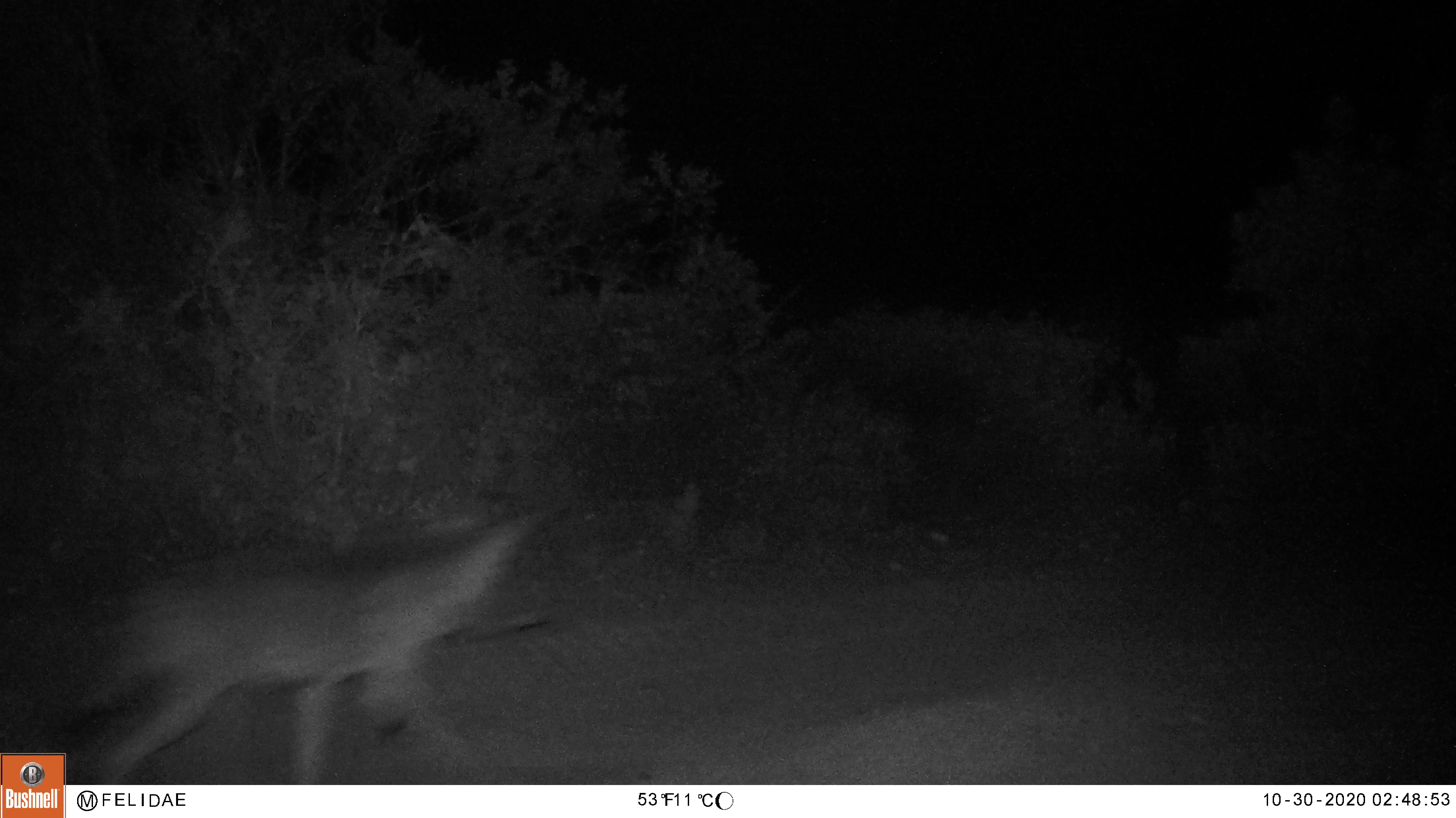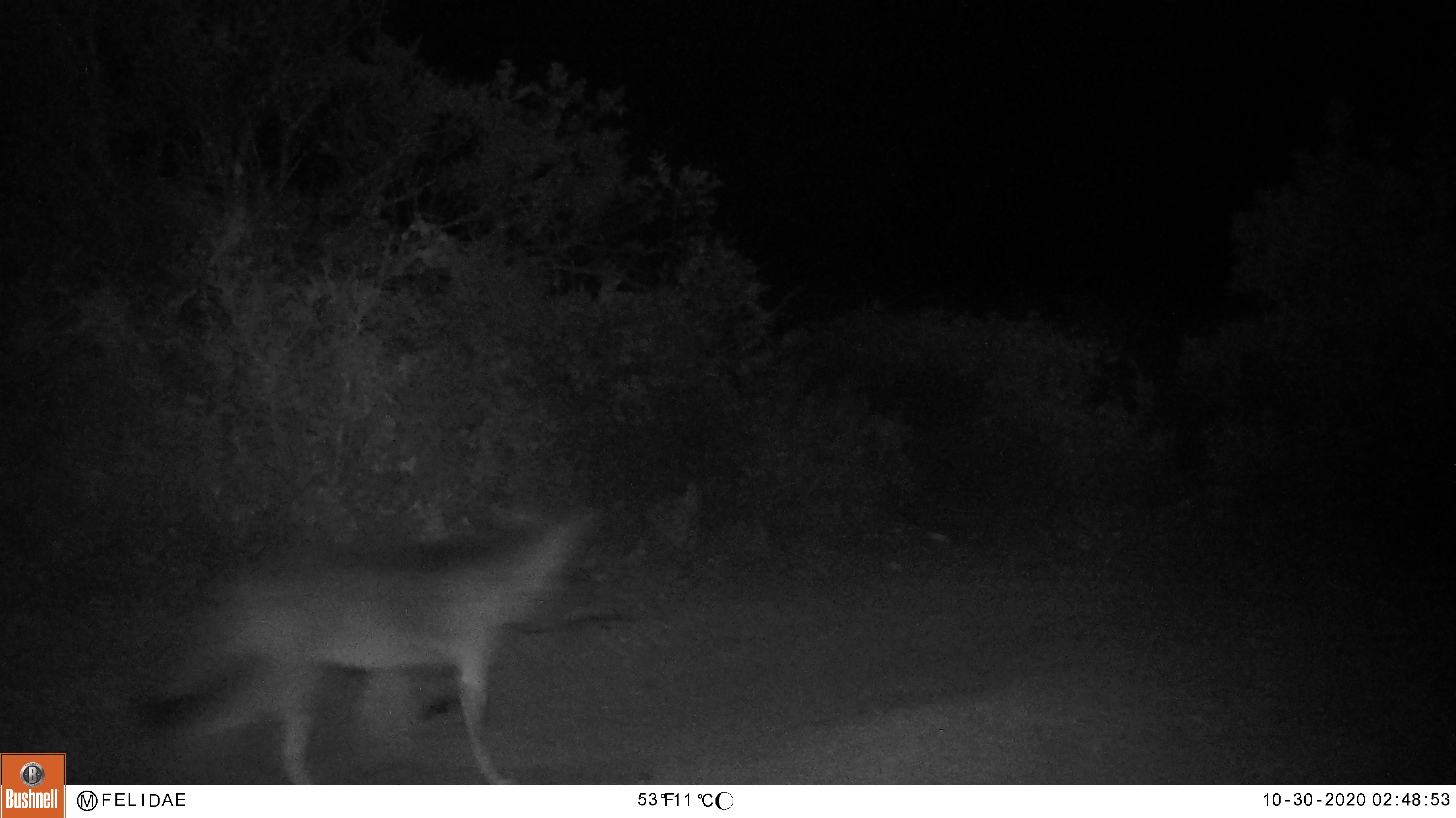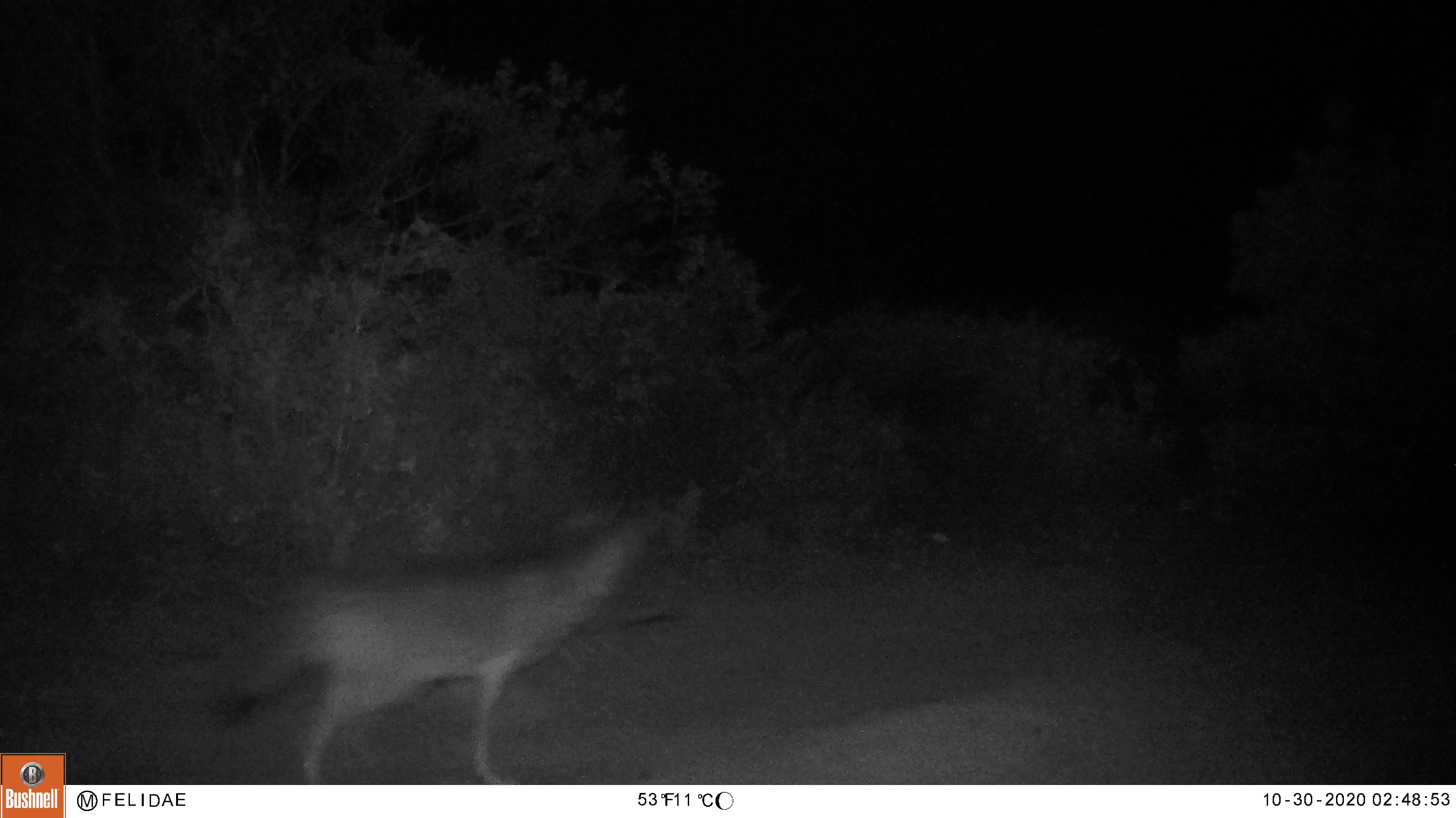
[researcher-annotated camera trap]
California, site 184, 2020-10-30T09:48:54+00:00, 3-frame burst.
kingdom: Animalia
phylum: Chordata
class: Mammalia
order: Carnivora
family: Canidae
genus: Canis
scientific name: Canis latrans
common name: coyote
Coyote (Canis latrans).